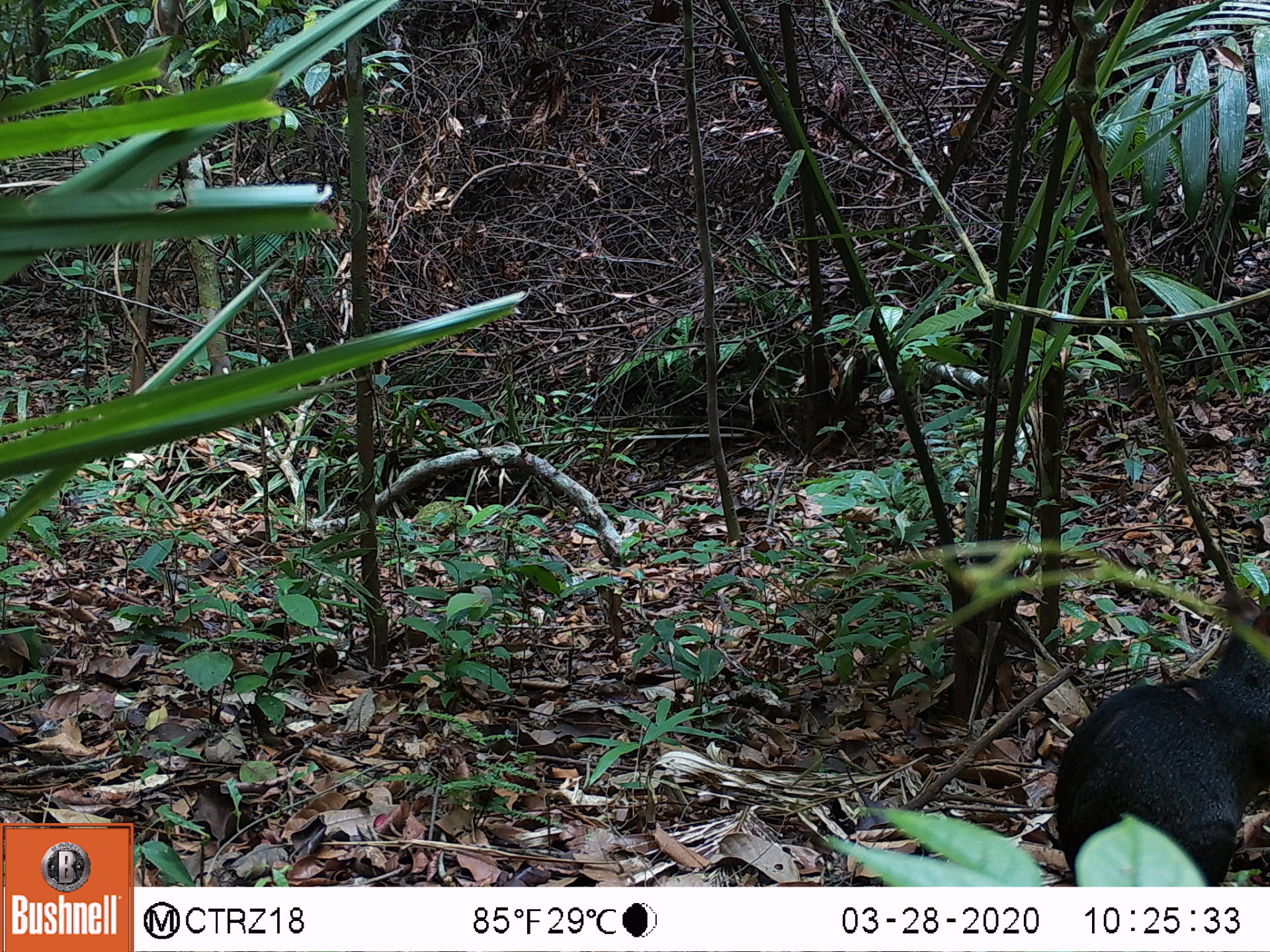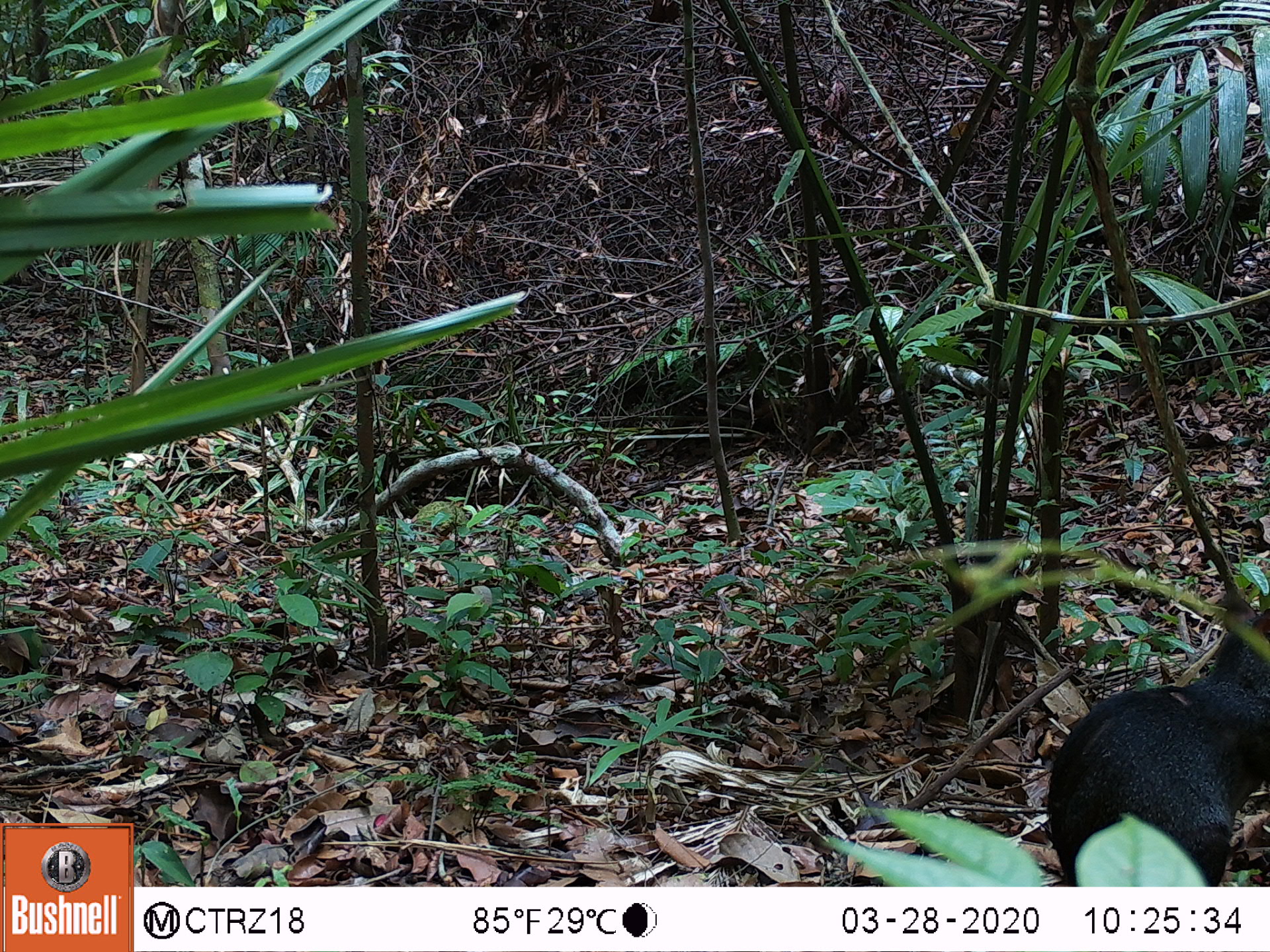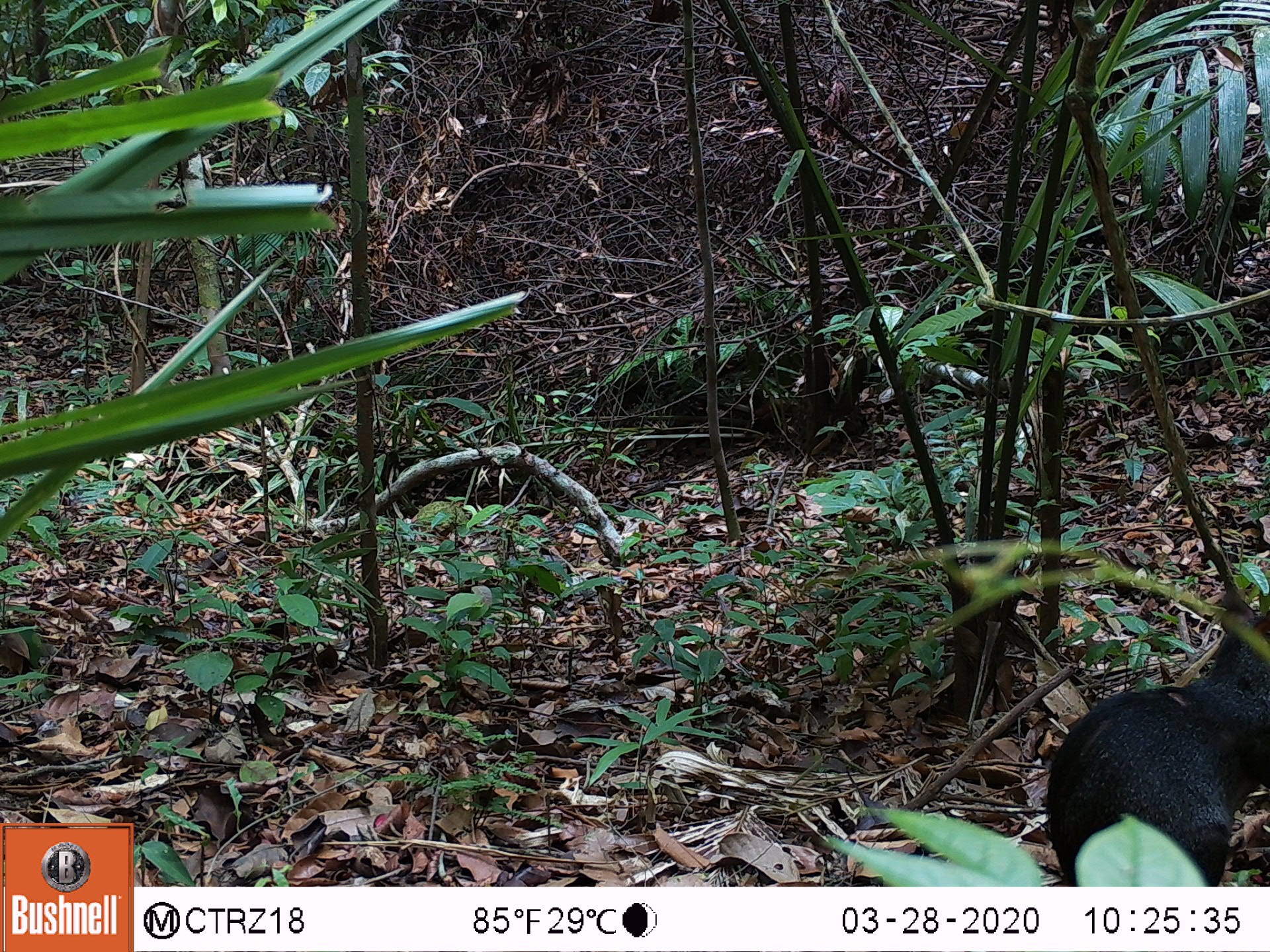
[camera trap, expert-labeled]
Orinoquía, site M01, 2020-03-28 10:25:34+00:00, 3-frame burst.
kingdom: Animalia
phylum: Chordata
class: Mammalia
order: Rodentia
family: Dasyproctidae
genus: Dasyprocta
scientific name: Dasyprocta fuliginosa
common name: black agouti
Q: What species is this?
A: Black agouti (Dasyprocta fuliginosa).